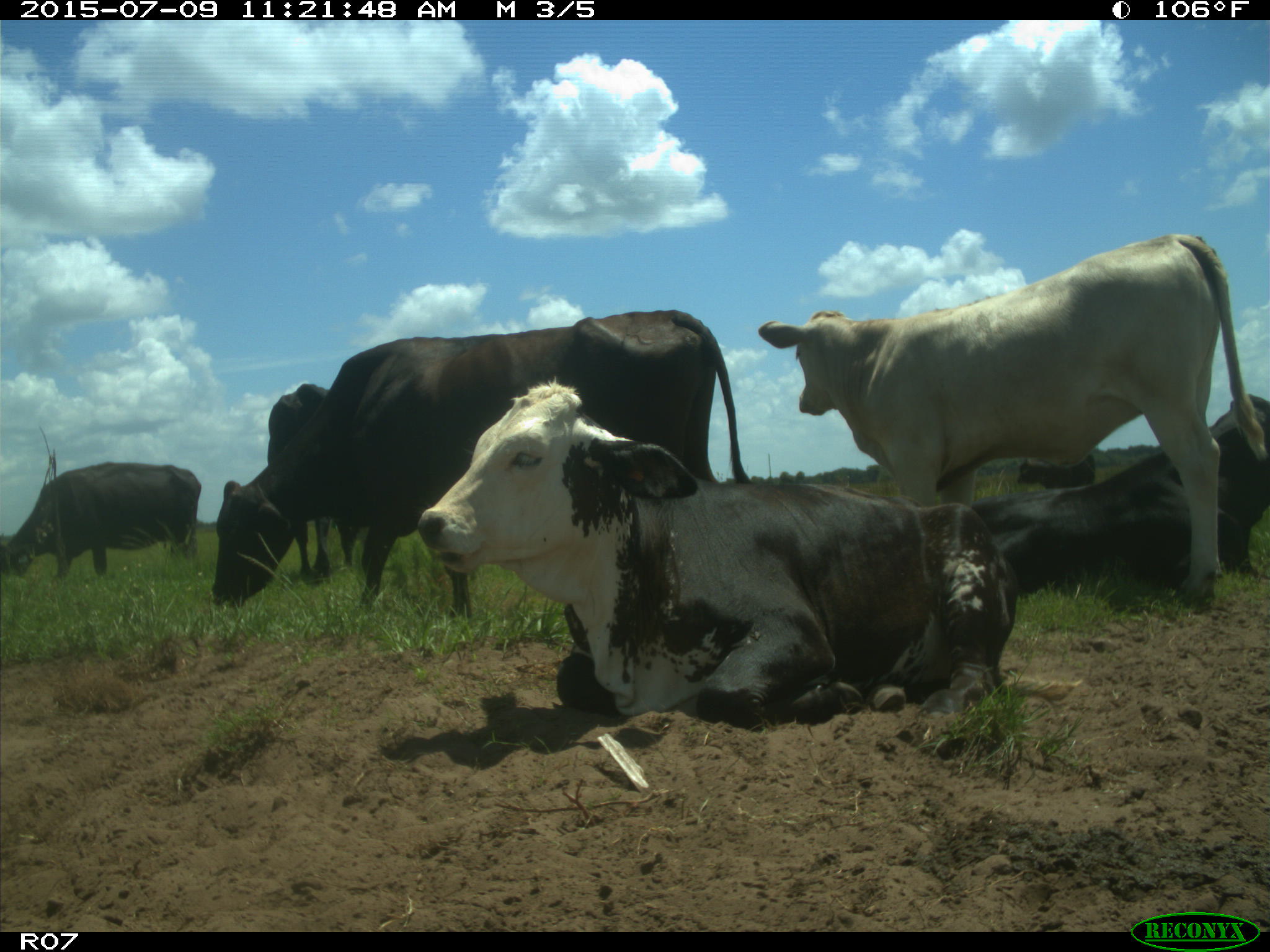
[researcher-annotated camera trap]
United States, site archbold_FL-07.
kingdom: Animalia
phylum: Chordata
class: Mammalia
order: Artiodactyla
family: Bovidae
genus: Bos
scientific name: Bos taurus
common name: domestic cow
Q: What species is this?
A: Bos taurus (domestic cow).